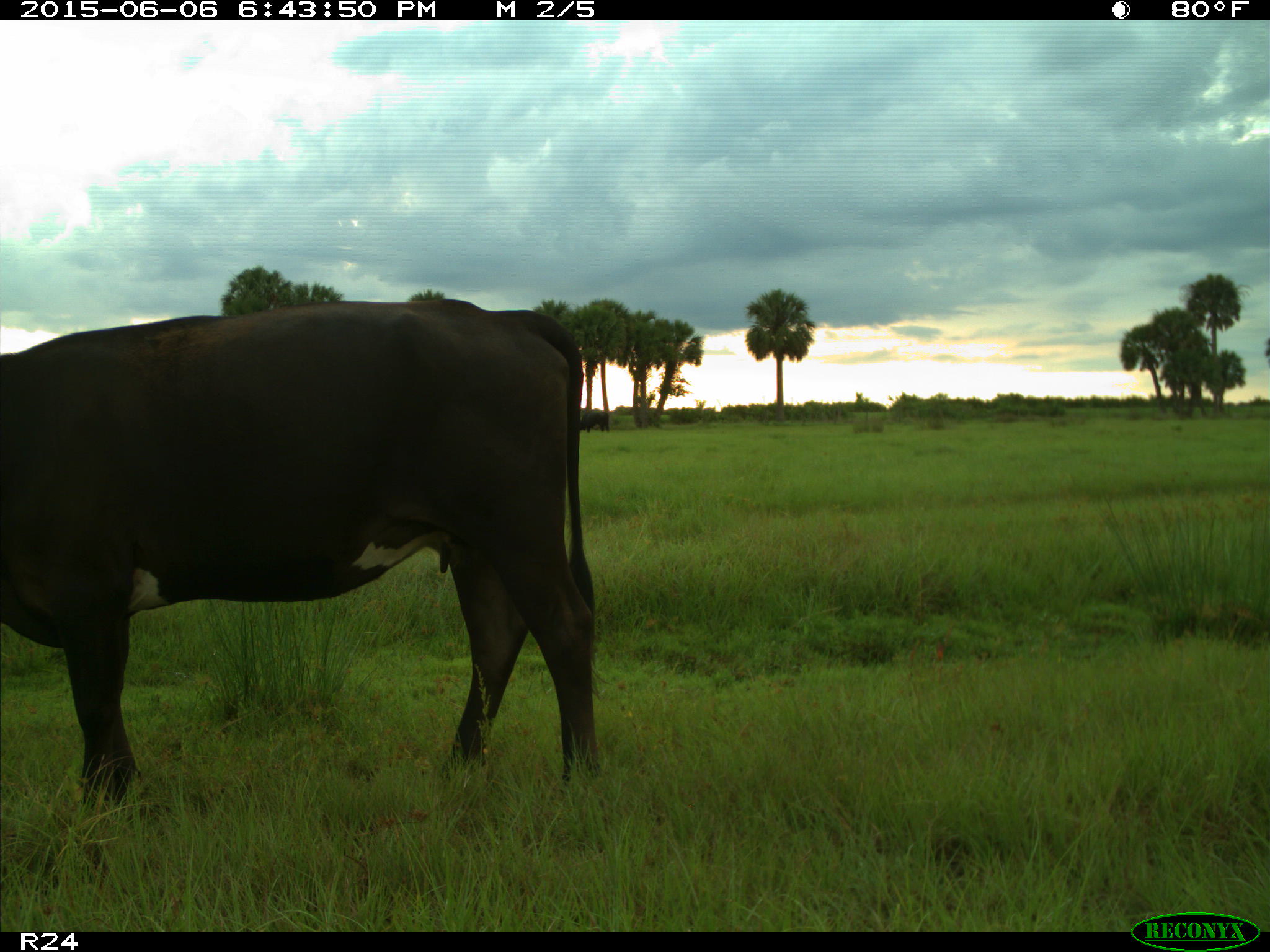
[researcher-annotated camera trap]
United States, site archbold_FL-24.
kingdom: Animalia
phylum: Chordata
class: Mammalia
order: Artiodactyla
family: Bovidae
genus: Bos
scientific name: Bos taurus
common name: domestic cow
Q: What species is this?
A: Bos taurus (domestic cow).